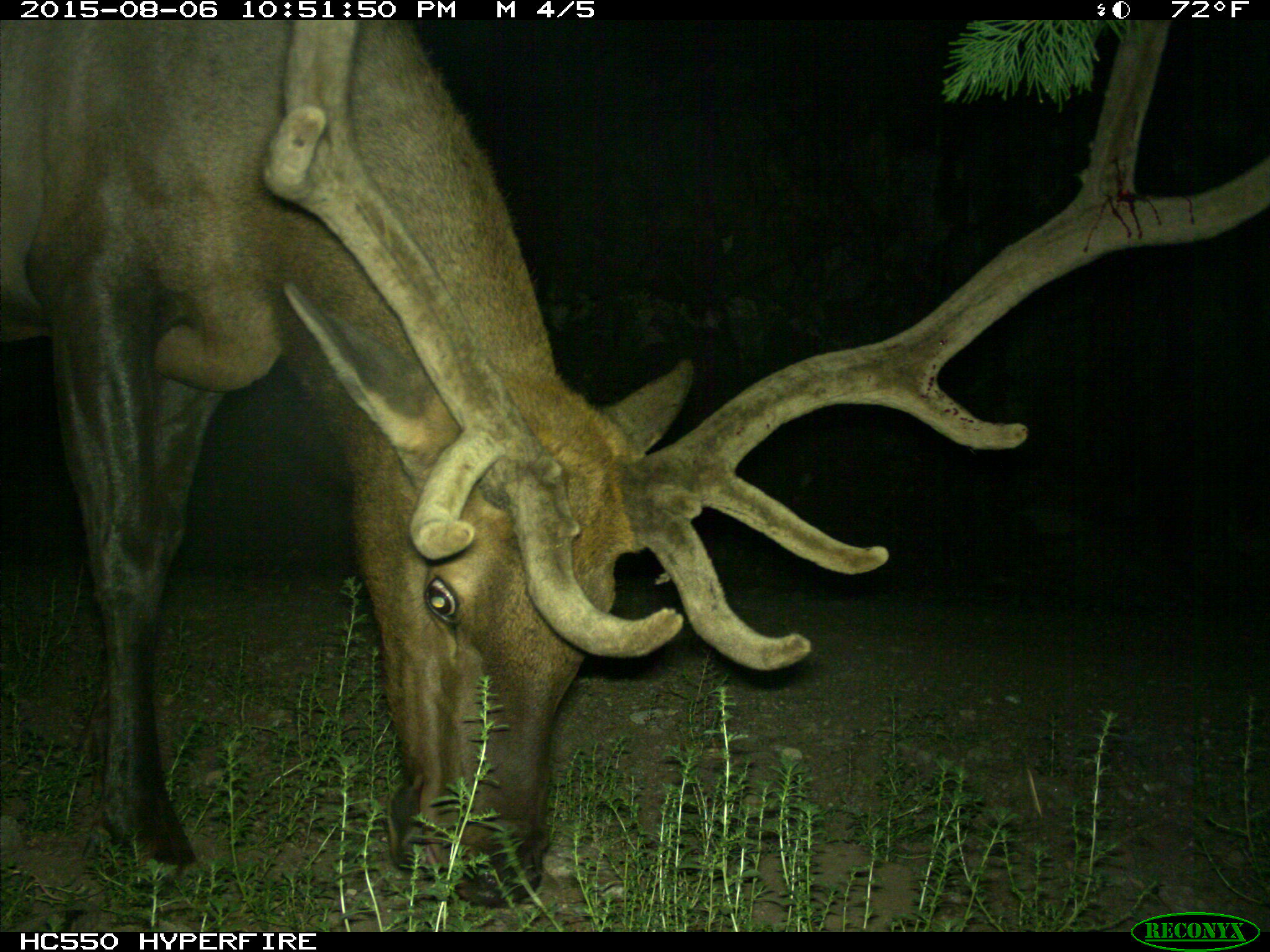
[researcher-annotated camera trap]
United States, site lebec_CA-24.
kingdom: Animalia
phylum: Chordata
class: Mammalia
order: Artiodactyla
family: Cervidae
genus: Cervus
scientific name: Cervus canadensis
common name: elk